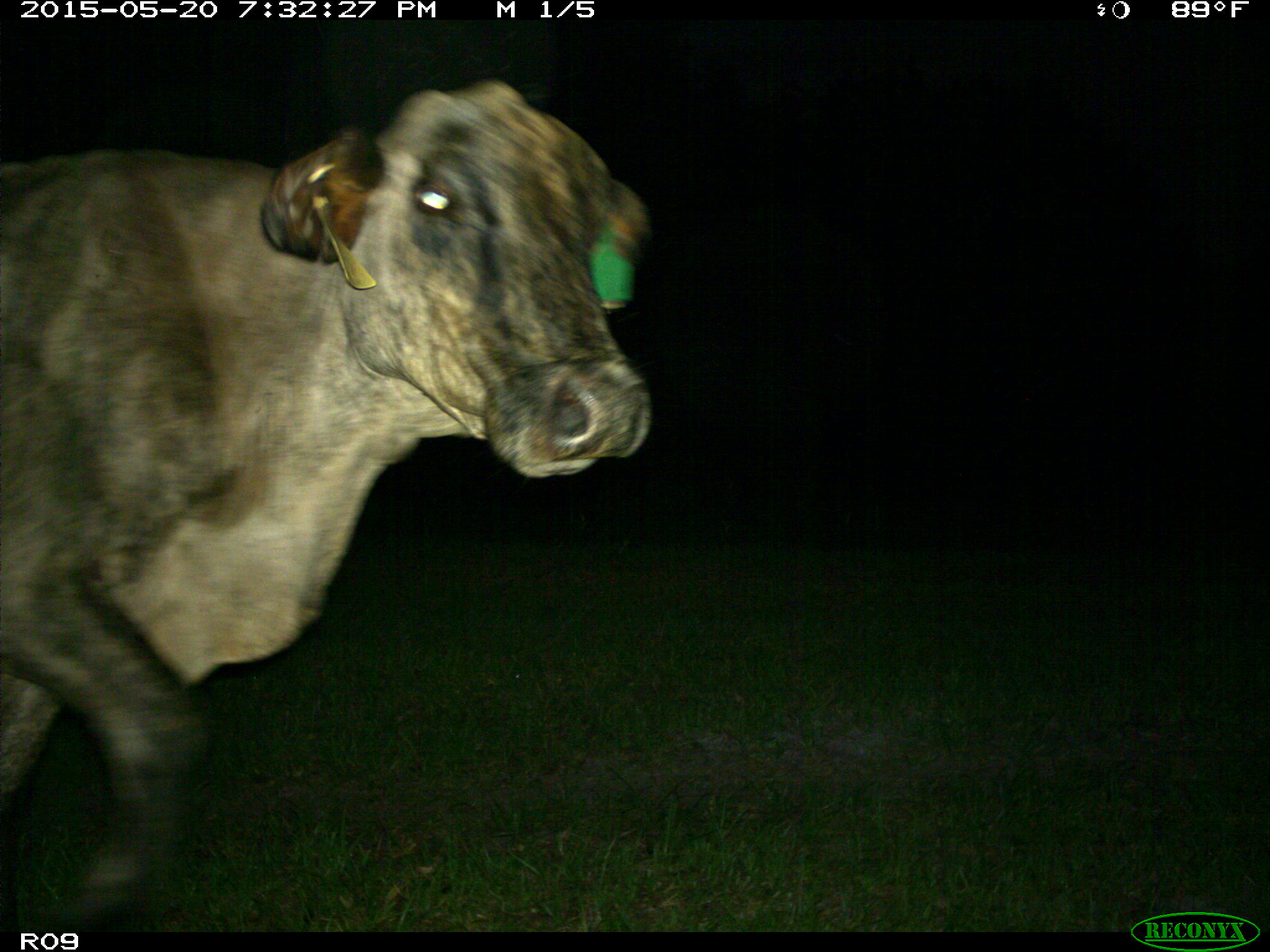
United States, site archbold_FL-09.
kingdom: Animalia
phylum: Chordata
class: Mammalia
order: Artiodactyla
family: Bovidae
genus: Bos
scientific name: Bos taurus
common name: domestic cow